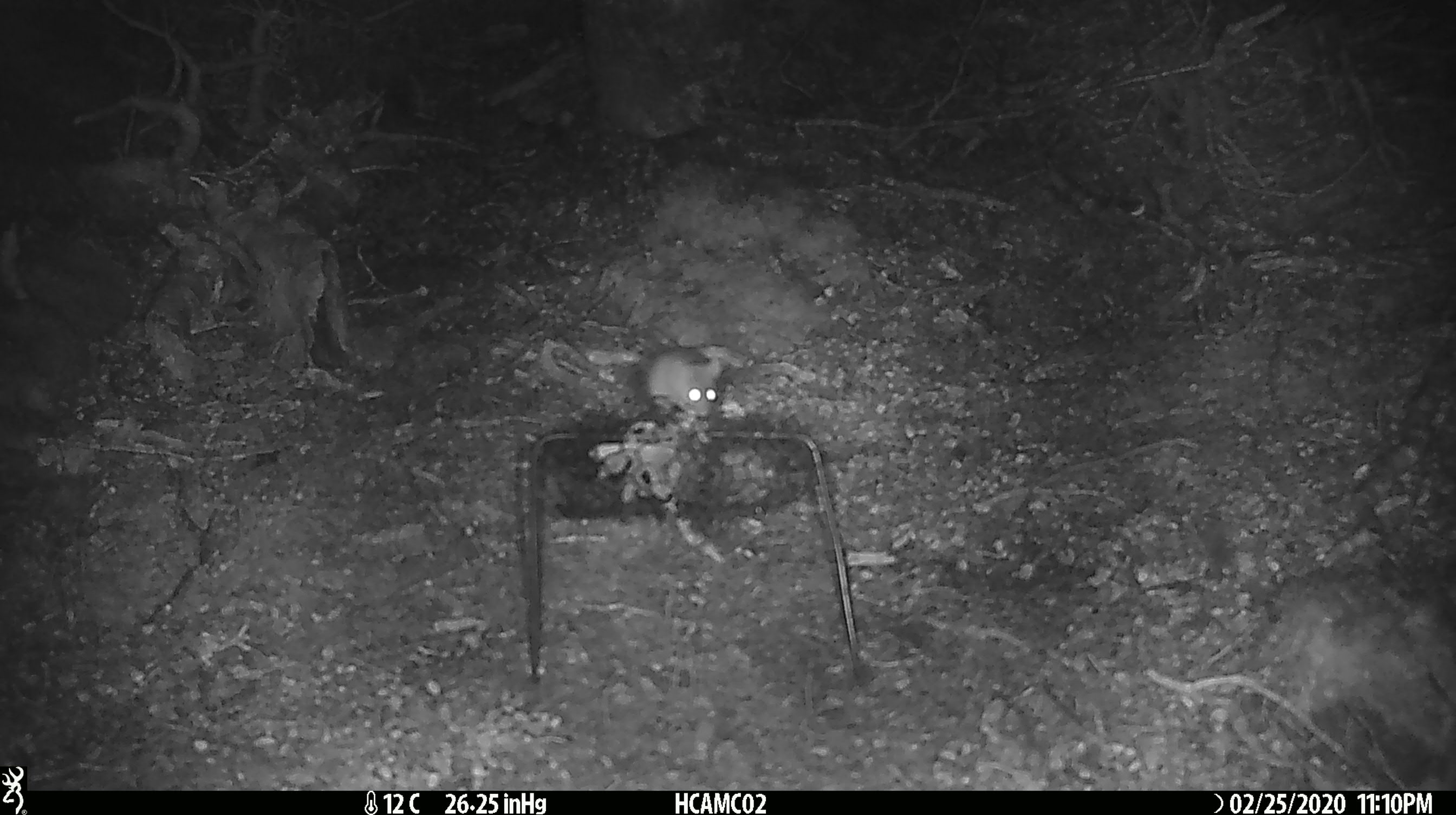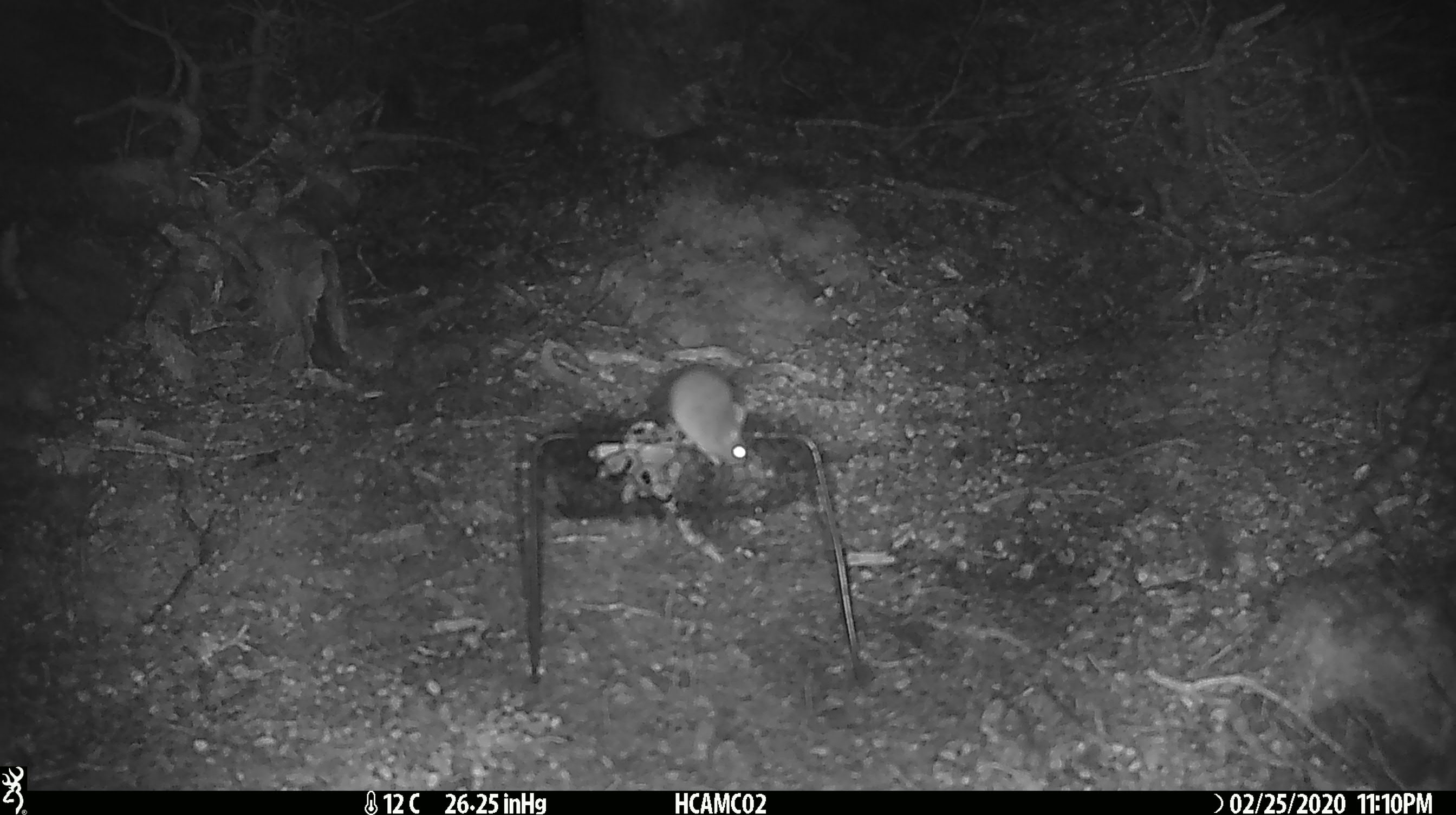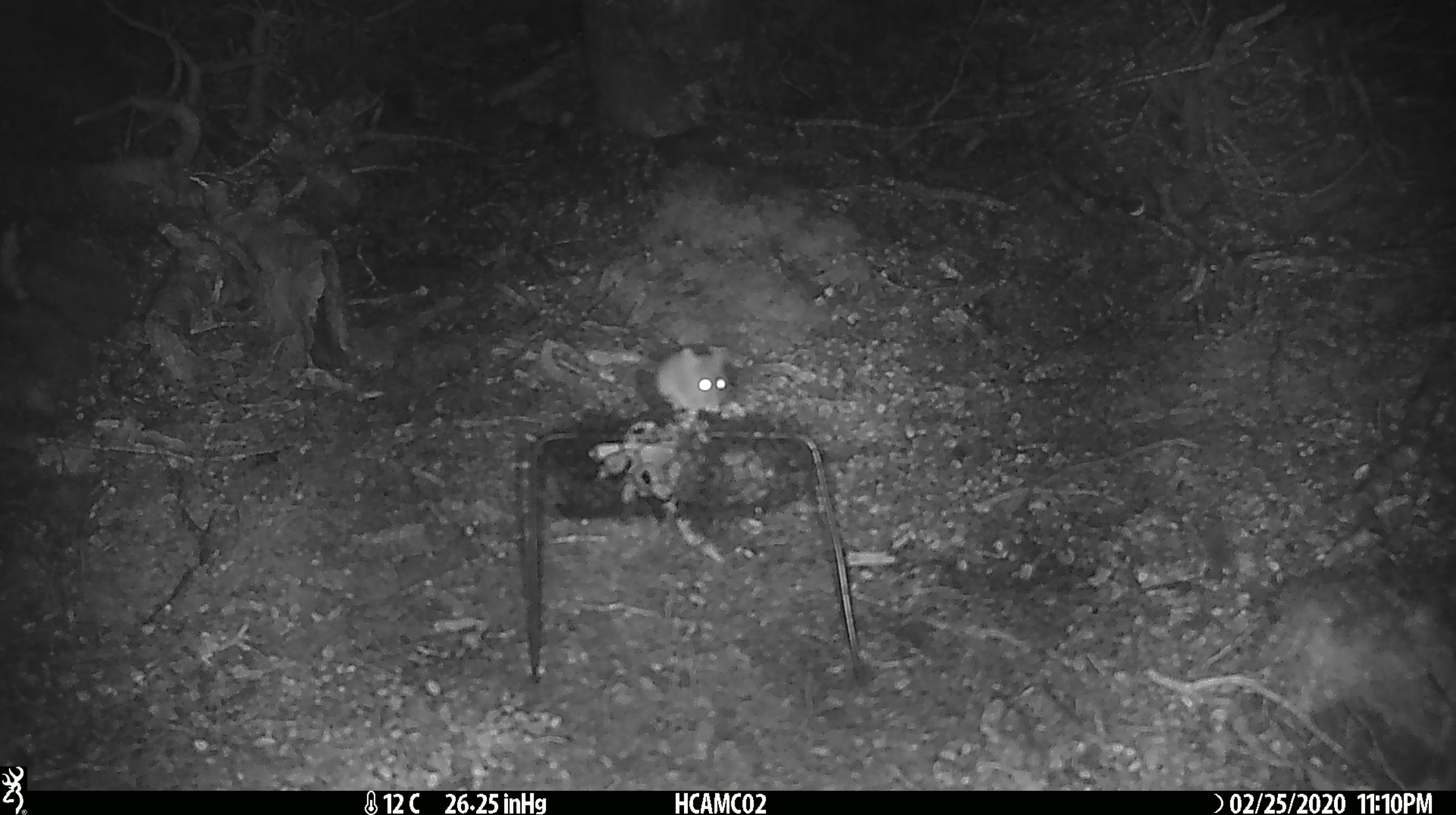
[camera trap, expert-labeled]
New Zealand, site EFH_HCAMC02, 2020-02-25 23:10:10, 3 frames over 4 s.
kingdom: Animalia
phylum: Chordata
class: Mammalia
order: Rodentia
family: Muridae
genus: Mus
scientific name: Mus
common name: mouse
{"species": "mouse (Mus)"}